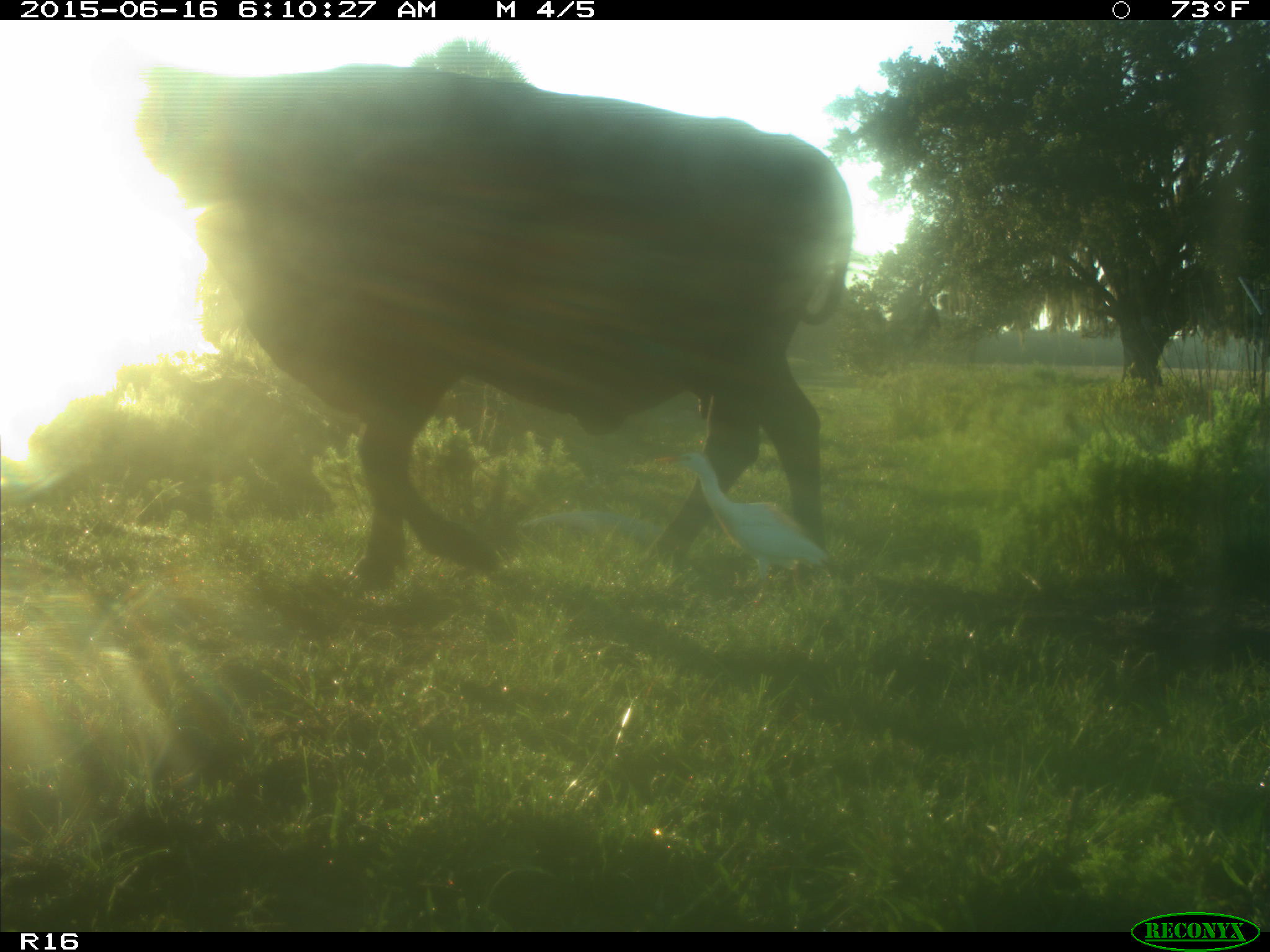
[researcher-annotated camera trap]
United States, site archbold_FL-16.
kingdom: Animalia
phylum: Chordata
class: Mammalia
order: Artiodactyla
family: Bovidae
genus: Bos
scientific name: Bos taurus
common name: domestic cow